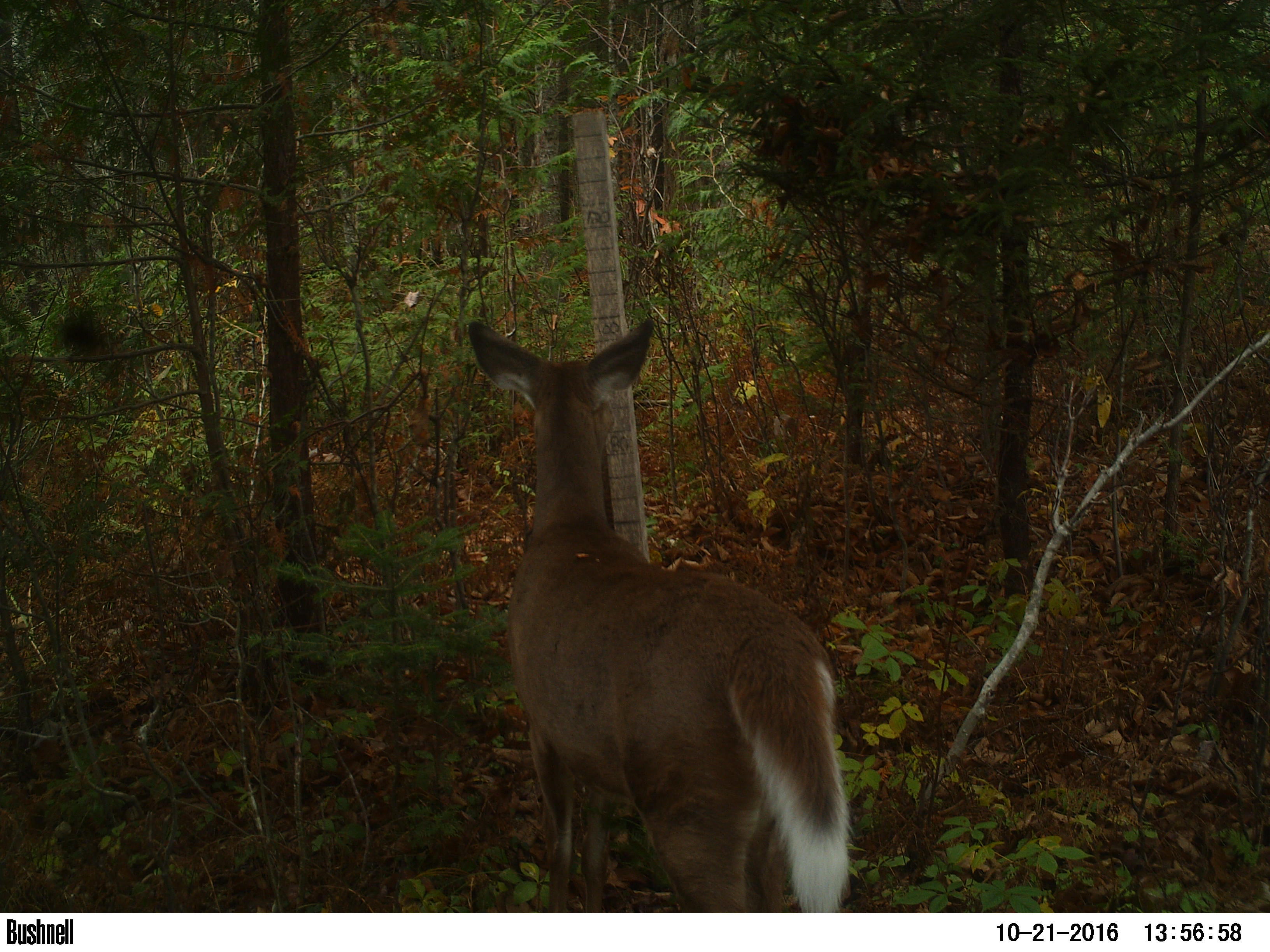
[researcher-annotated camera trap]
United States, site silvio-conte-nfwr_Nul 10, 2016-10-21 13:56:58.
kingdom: Animalia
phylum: Chordata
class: Mammalia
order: Artiodactyla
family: Cervidae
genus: Odocoileus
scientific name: Odocoileus virginianus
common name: white-tailed deer